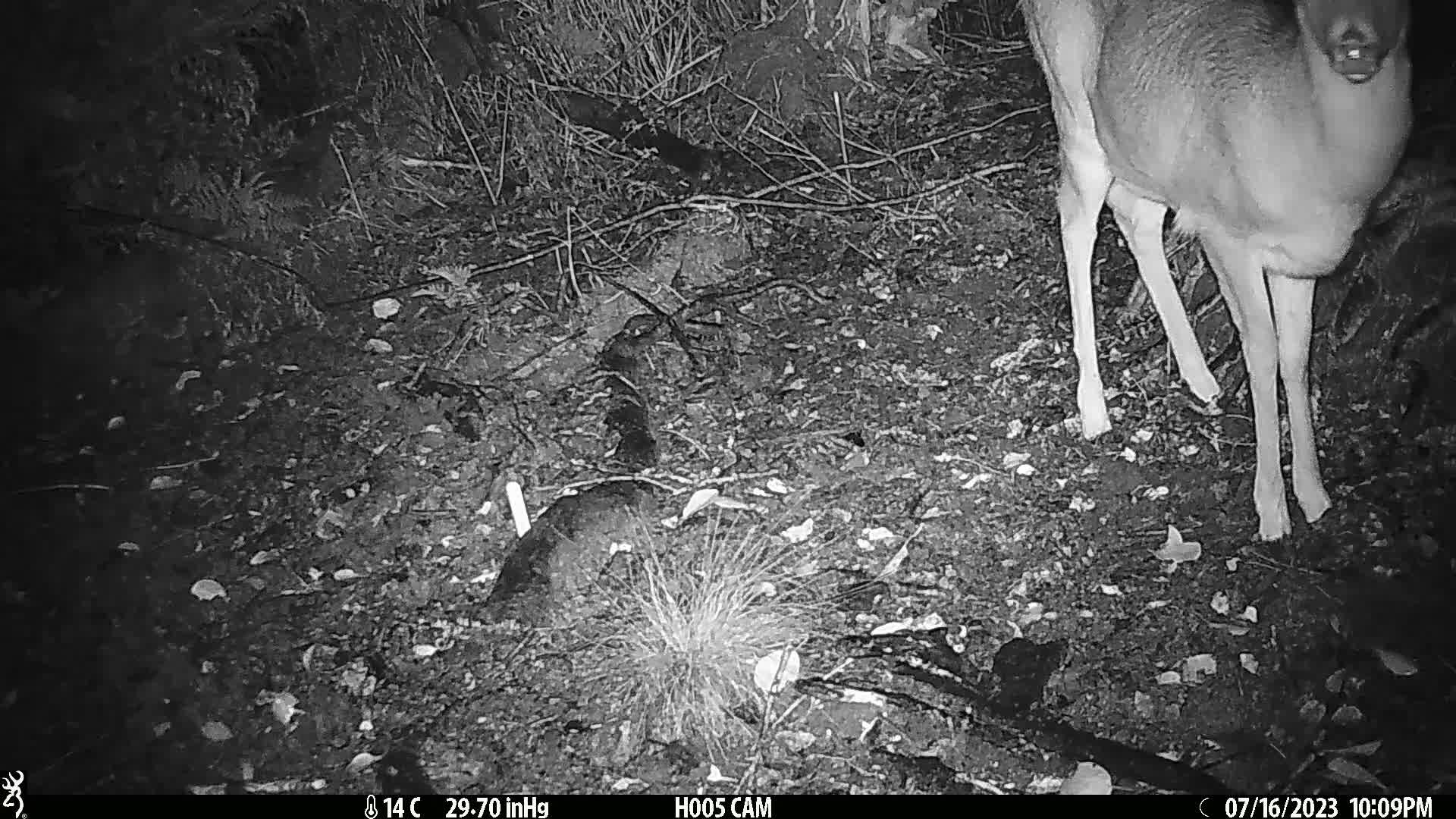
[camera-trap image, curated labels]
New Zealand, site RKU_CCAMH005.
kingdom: Animalia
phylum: Chordata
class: Mammalia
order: Artiodactyla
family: Cervidae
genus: Odocoileus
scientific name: Odocoileus virginianus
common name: white-tailed deer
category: white tailed deer